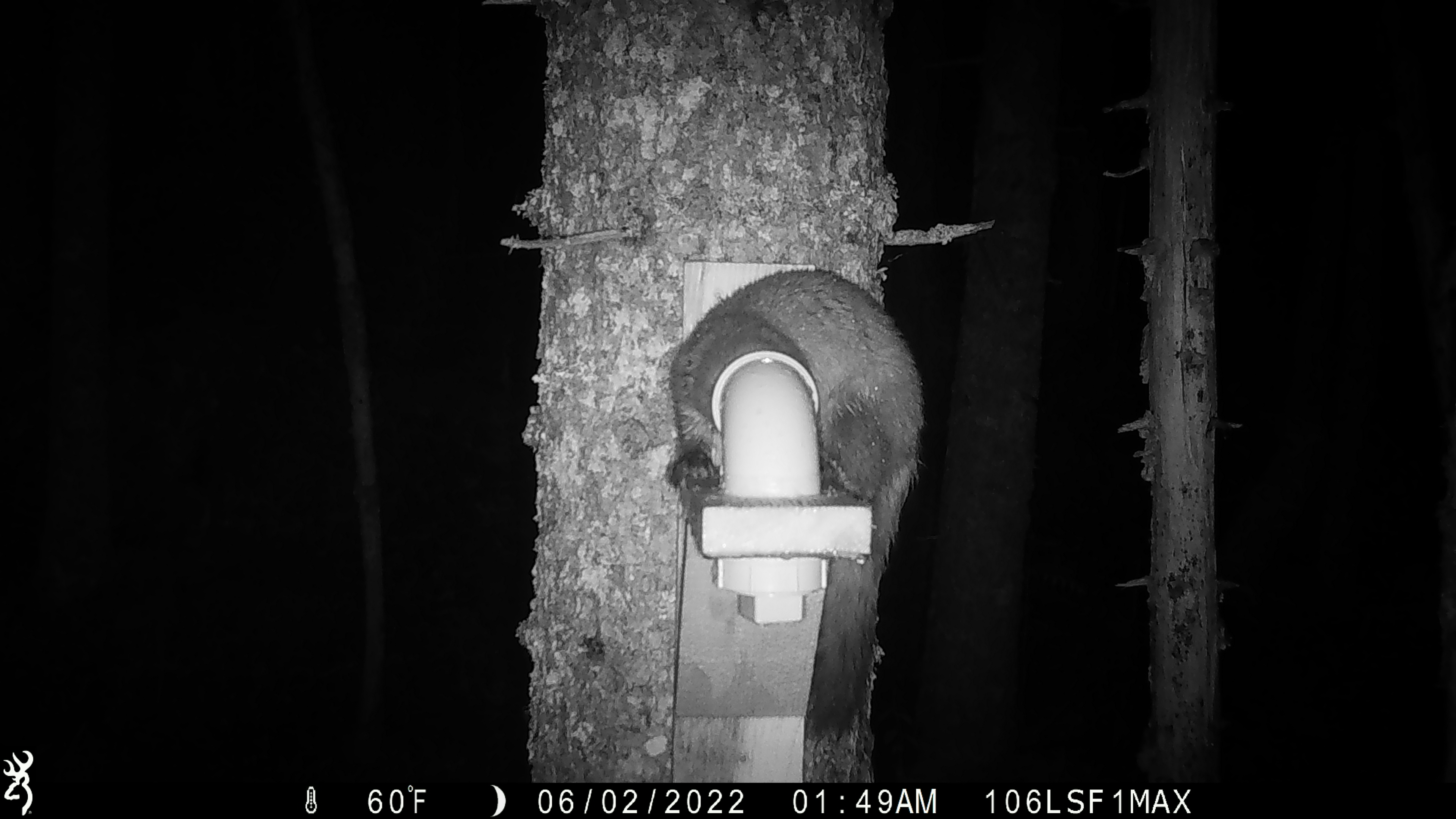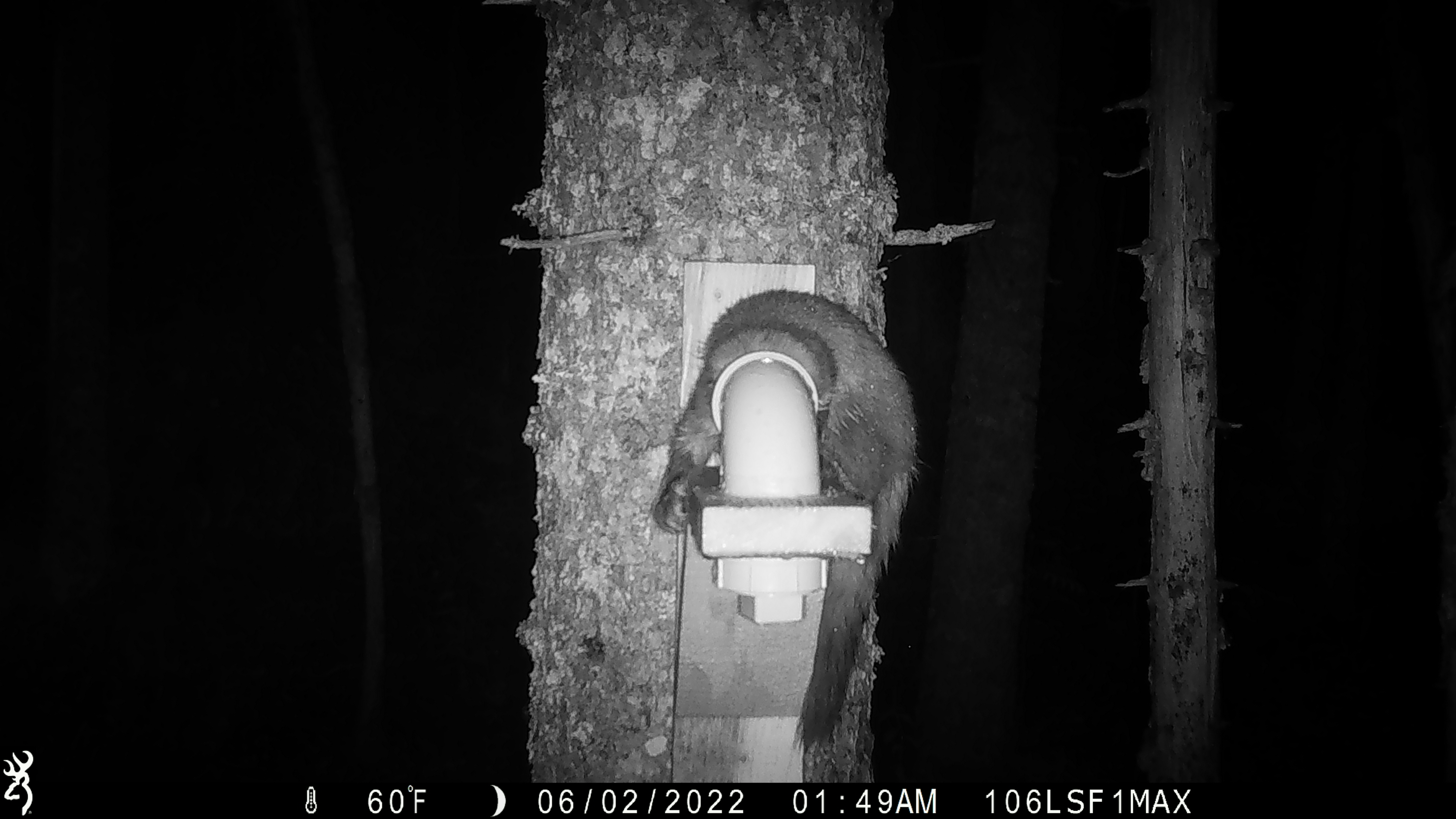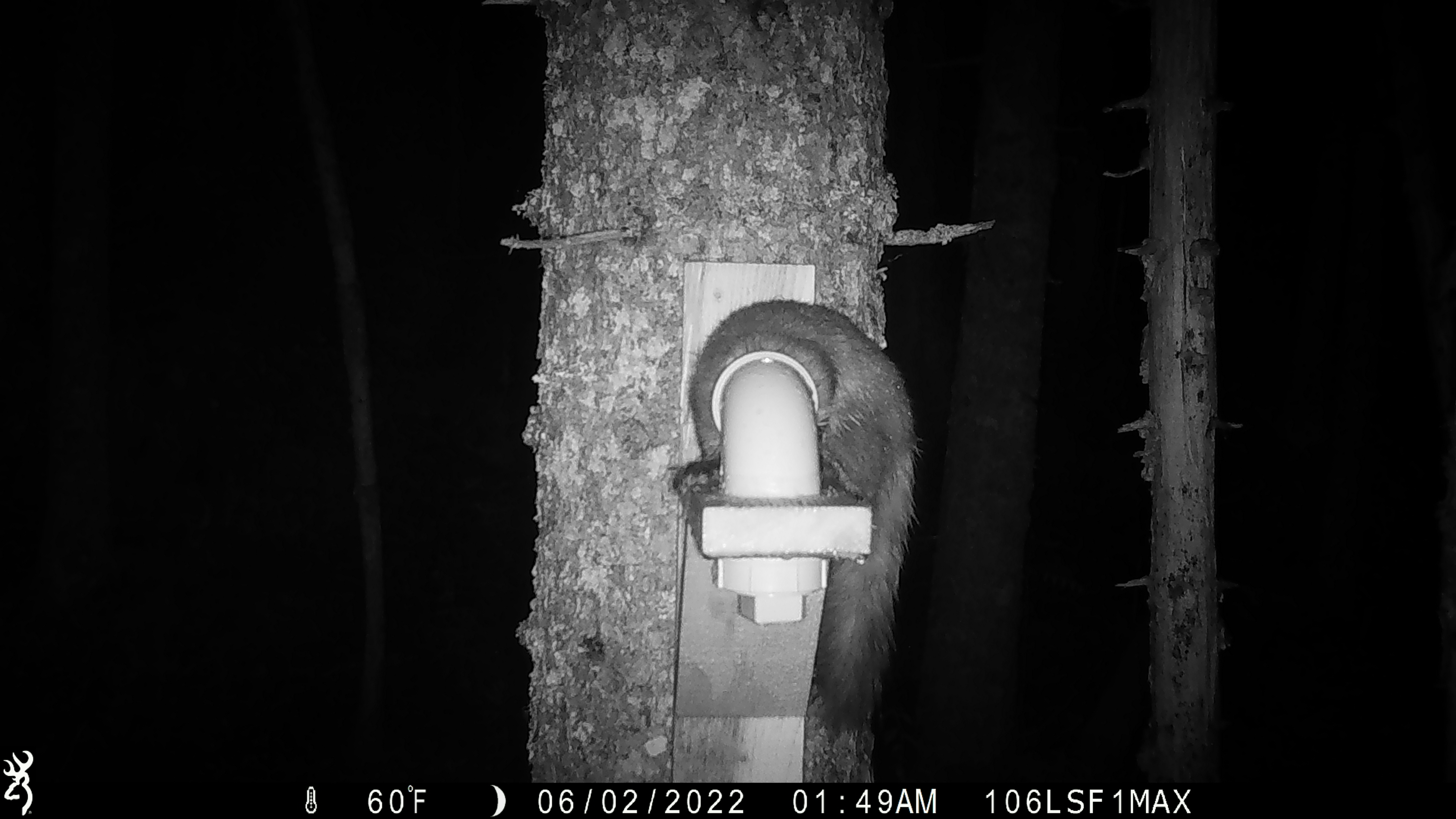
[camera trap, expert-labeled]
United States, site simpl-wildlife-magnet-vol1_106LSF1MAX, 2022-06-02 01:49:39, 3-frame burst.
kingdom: Animalia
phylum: Chordata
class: Mammalia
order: Carnivora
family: Mustelidae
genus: Martes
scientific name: Martes americana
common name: american marten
American marten (Martes americana).